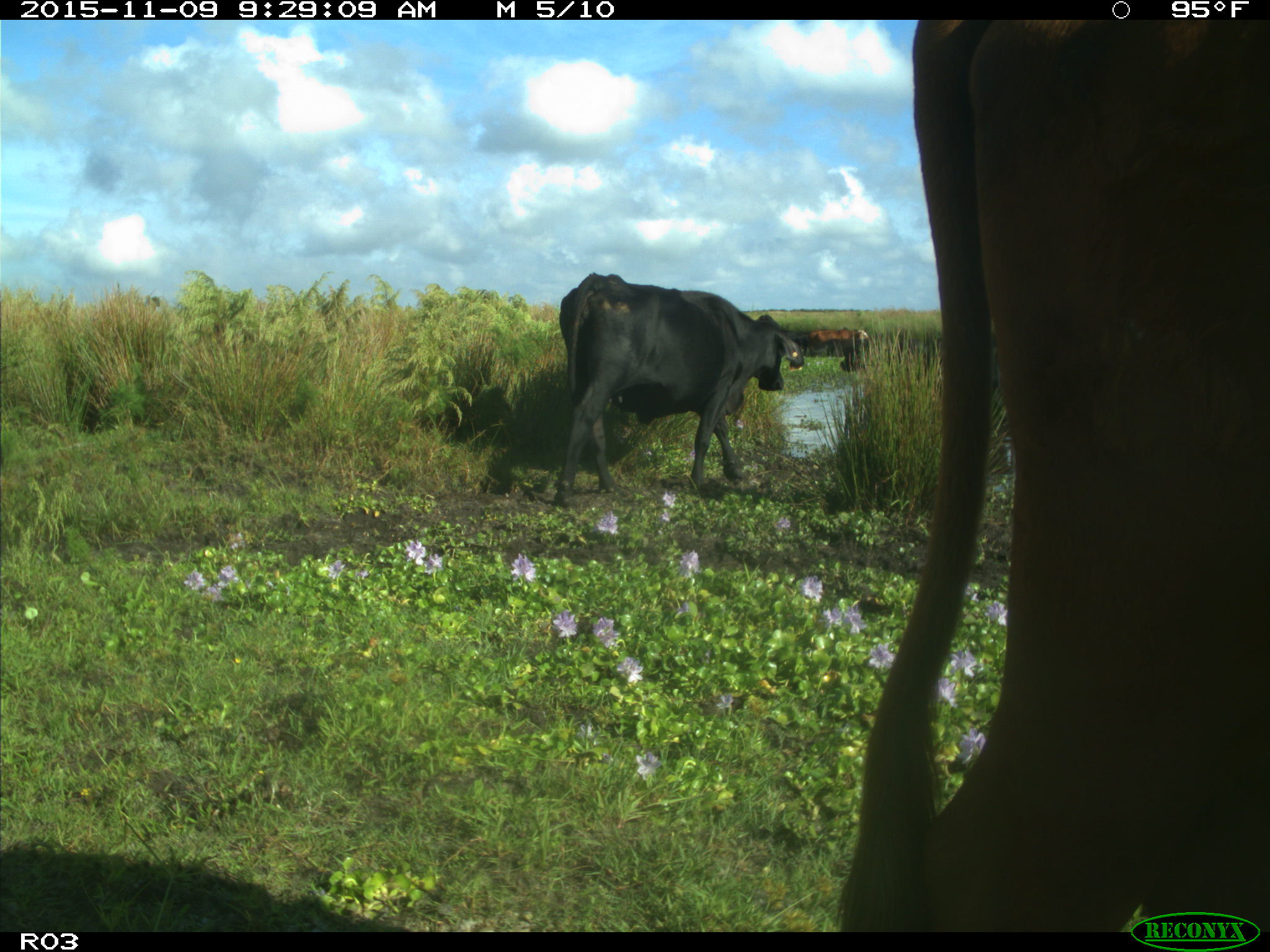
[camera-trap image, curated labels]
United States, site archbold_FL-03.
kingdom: Animalia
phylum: Chordata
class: Mammalia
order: Artiodactyla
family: Bovidae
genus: Bos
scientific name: Bos taurus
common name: domestic cow